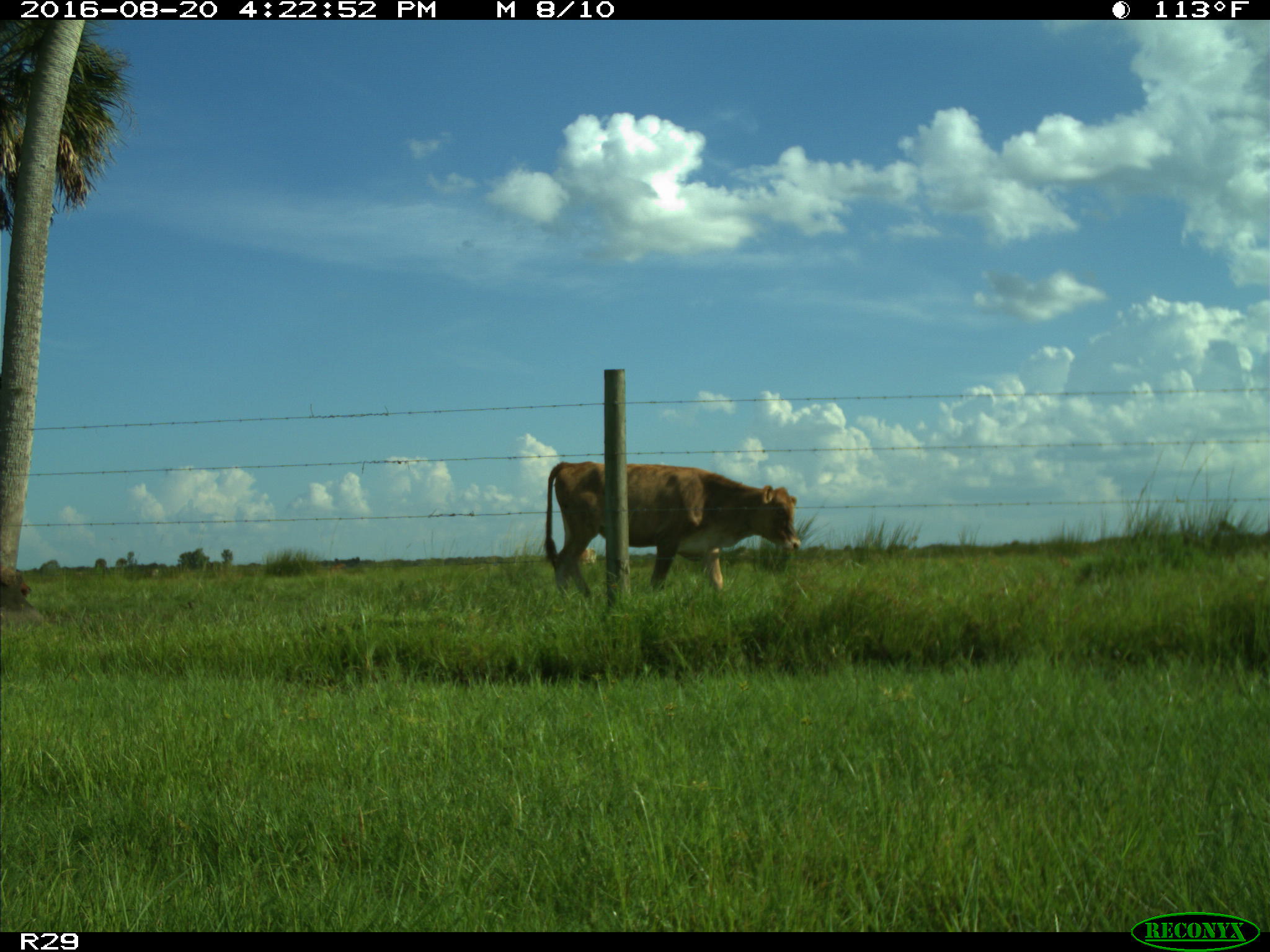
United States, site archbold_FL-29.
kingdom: Animalia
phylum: Chordata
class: Mammalia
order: Artiodactyla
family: Bovidae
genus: Bos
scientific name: Bos taurus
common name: domestic cow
Bos taurus (domestic cow).